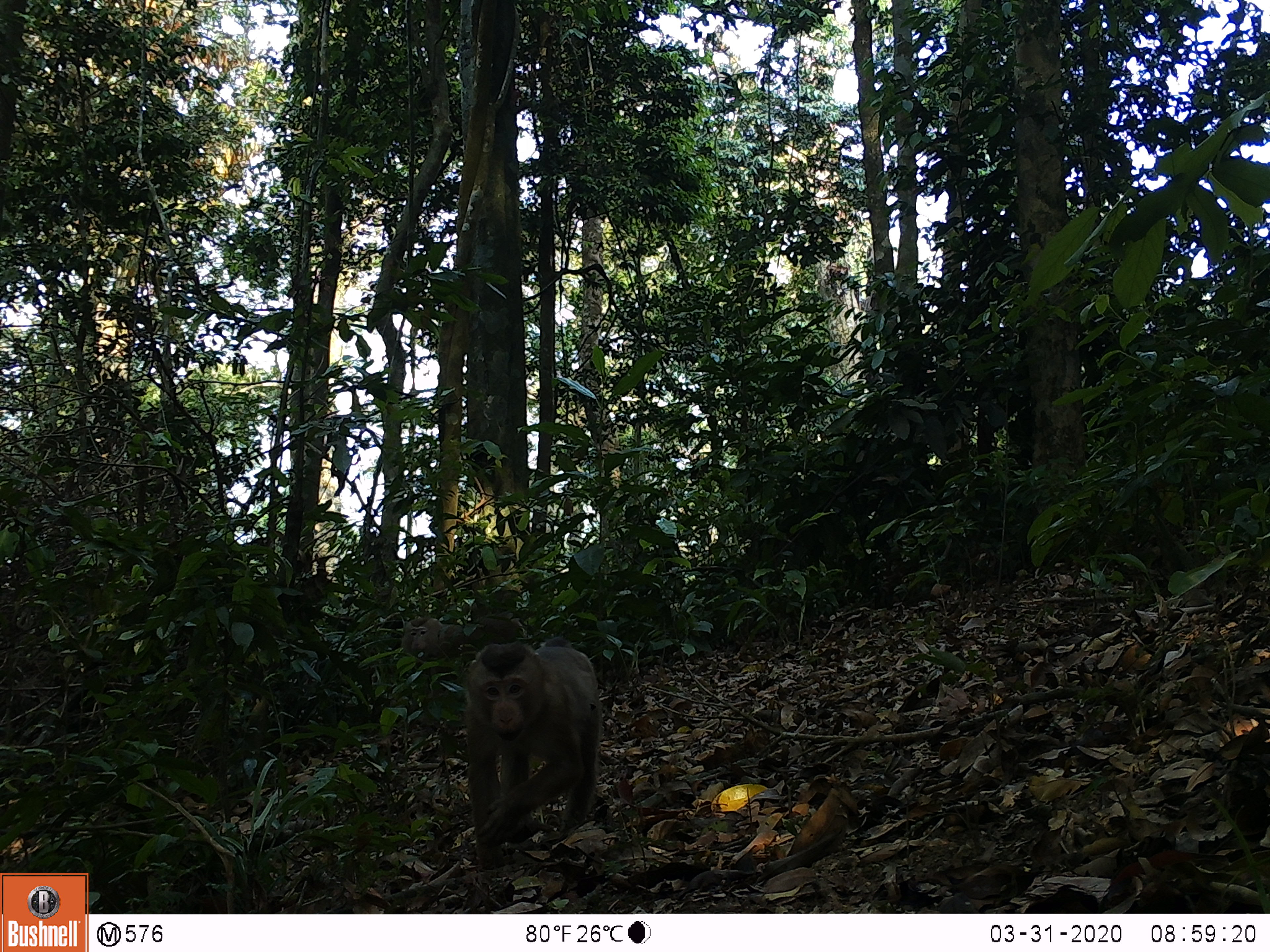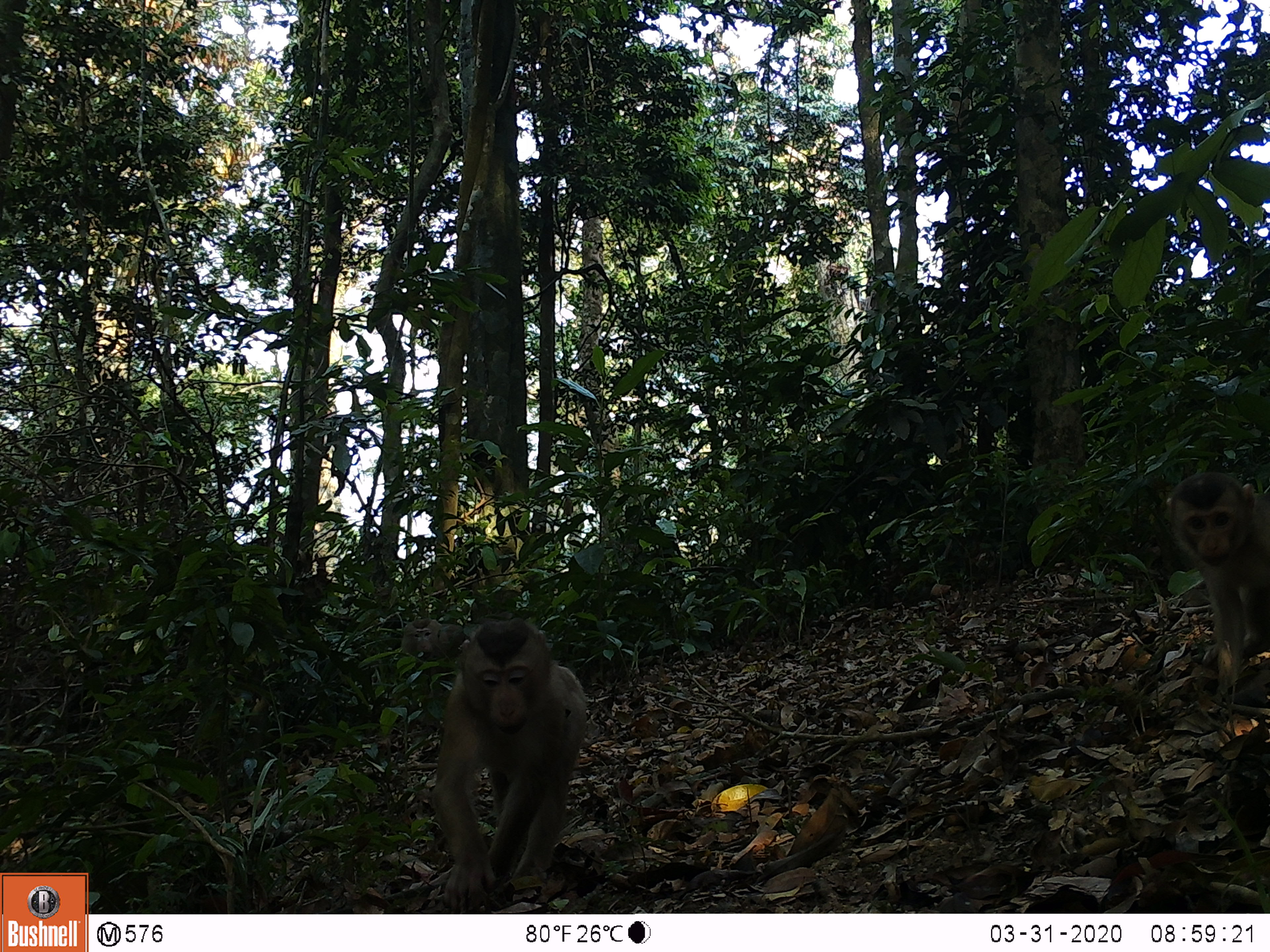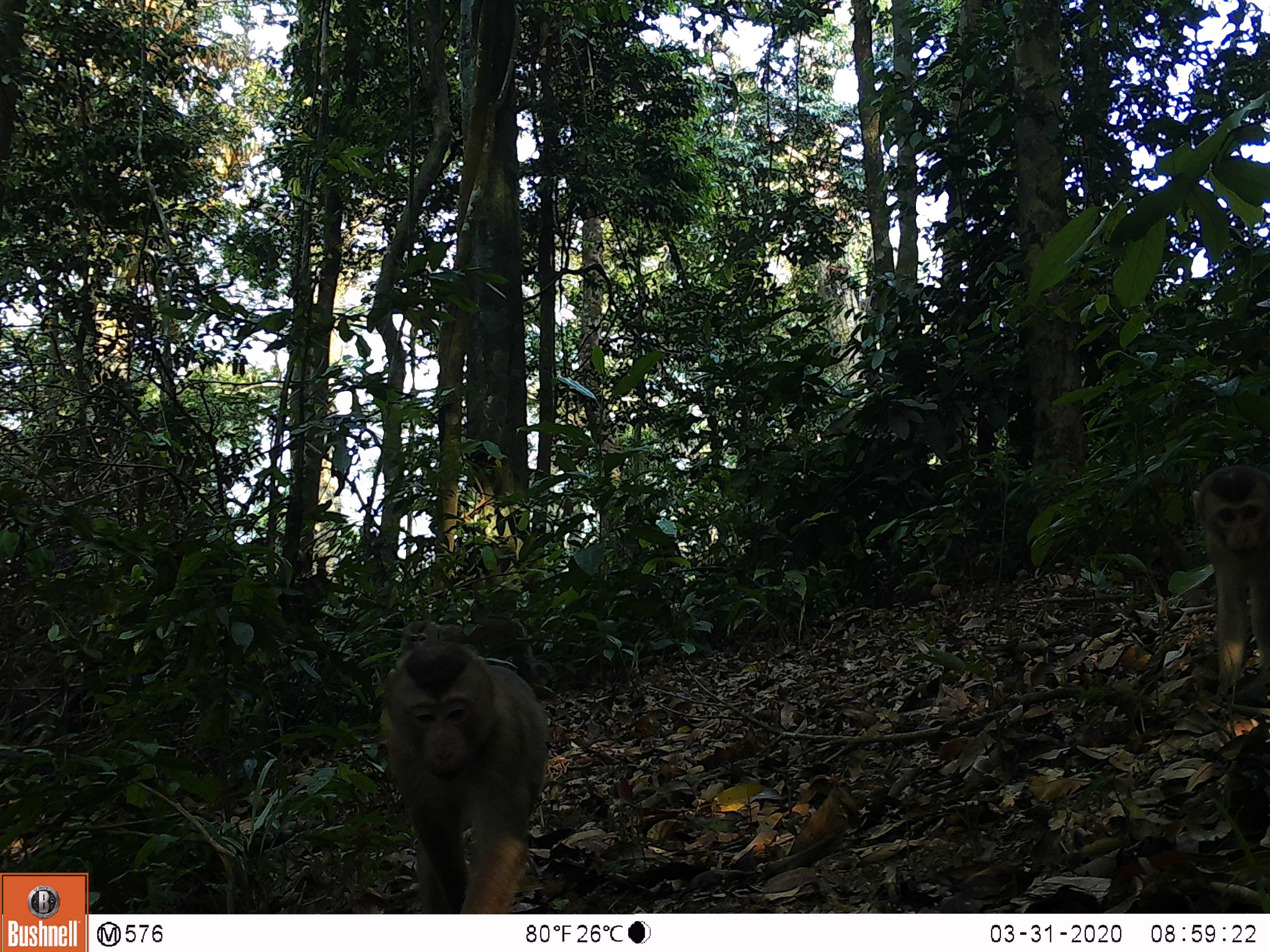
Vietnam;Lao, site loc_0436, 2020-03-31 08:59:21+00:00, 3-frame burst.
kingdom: Animalia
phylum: Chordata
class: Mammalia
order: Primates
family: Cercopithecidae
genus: Macaca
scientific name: Macaca nemestrina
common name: pig-tailed macaque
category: pig tailed macaque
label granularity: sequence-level